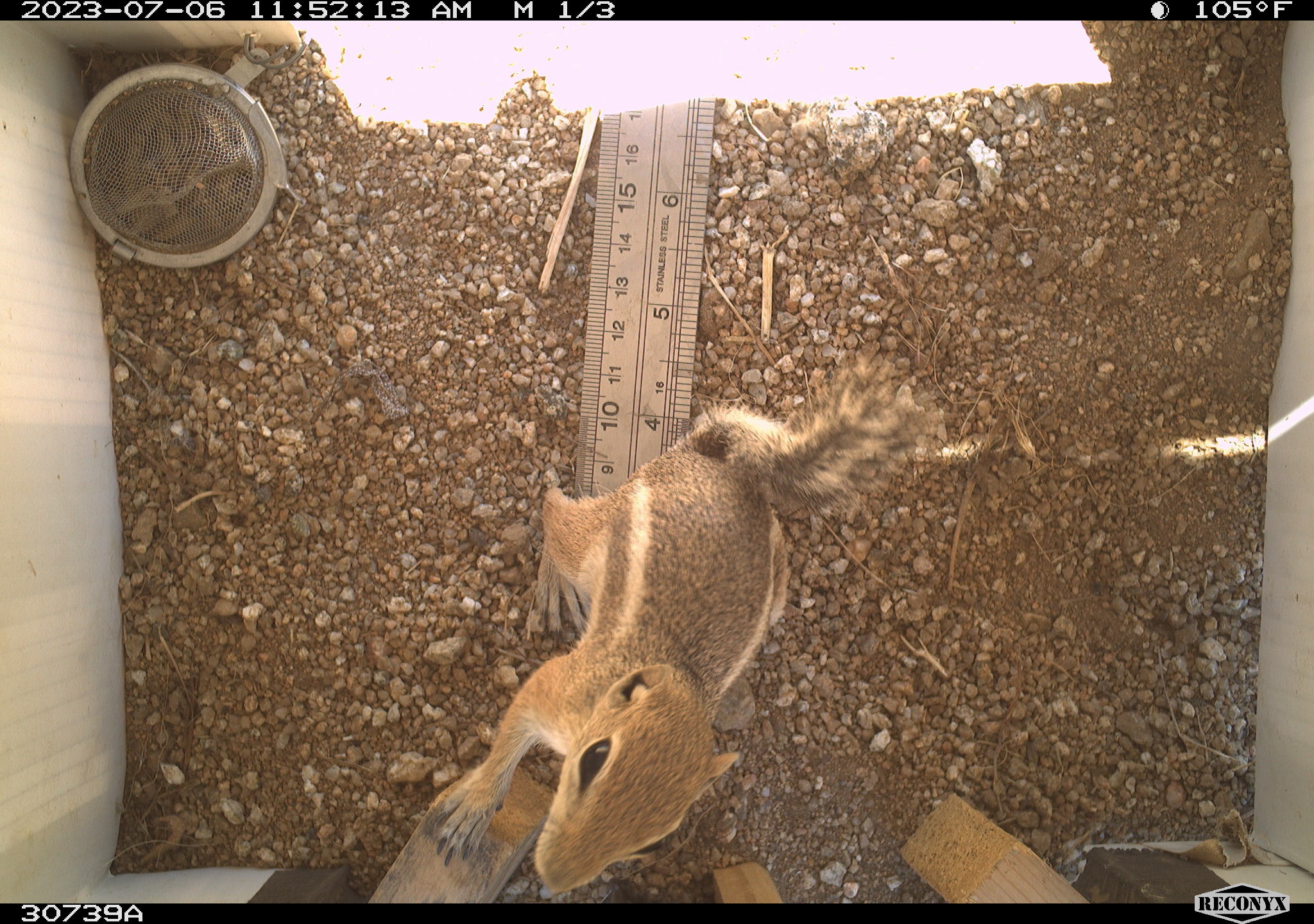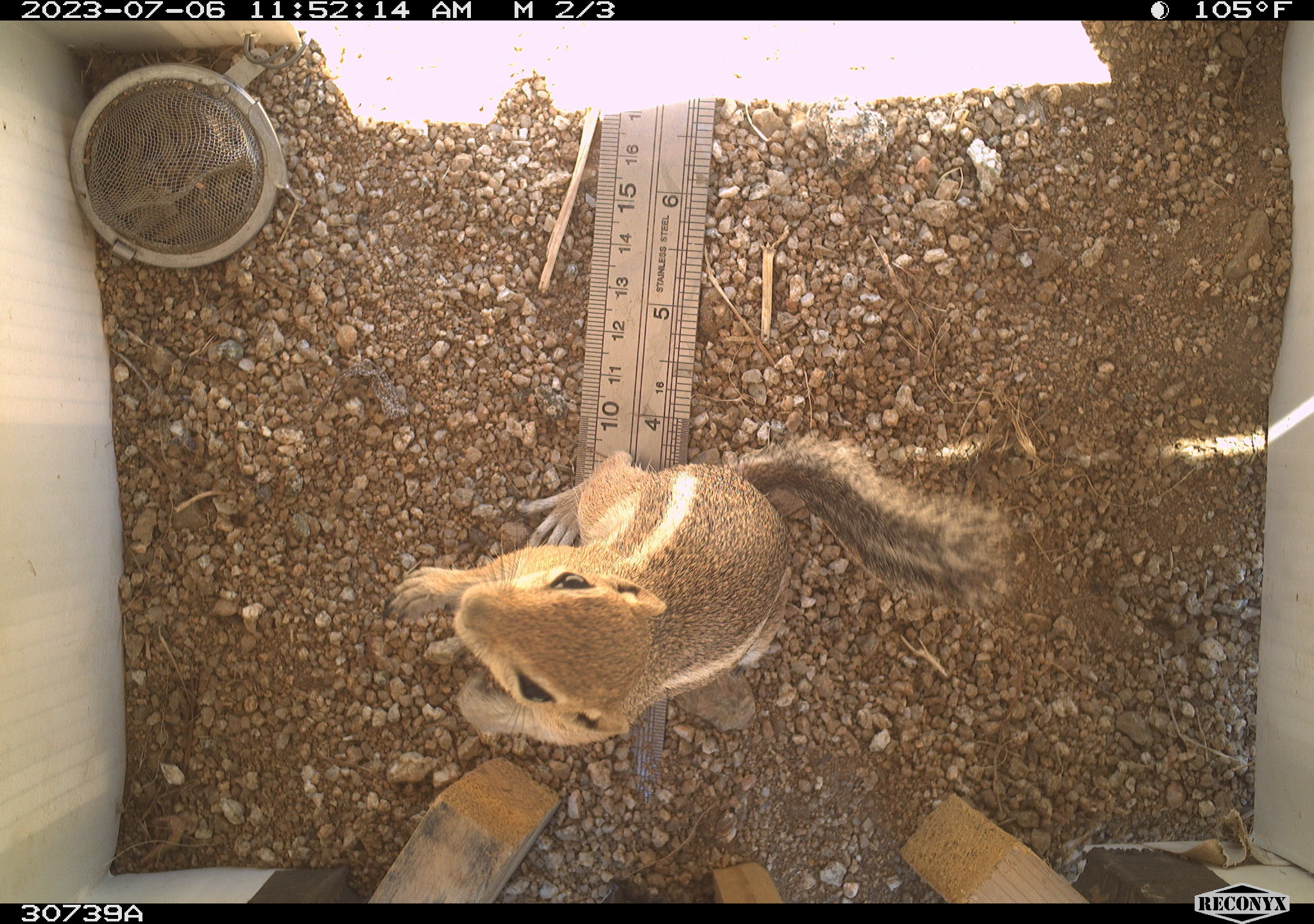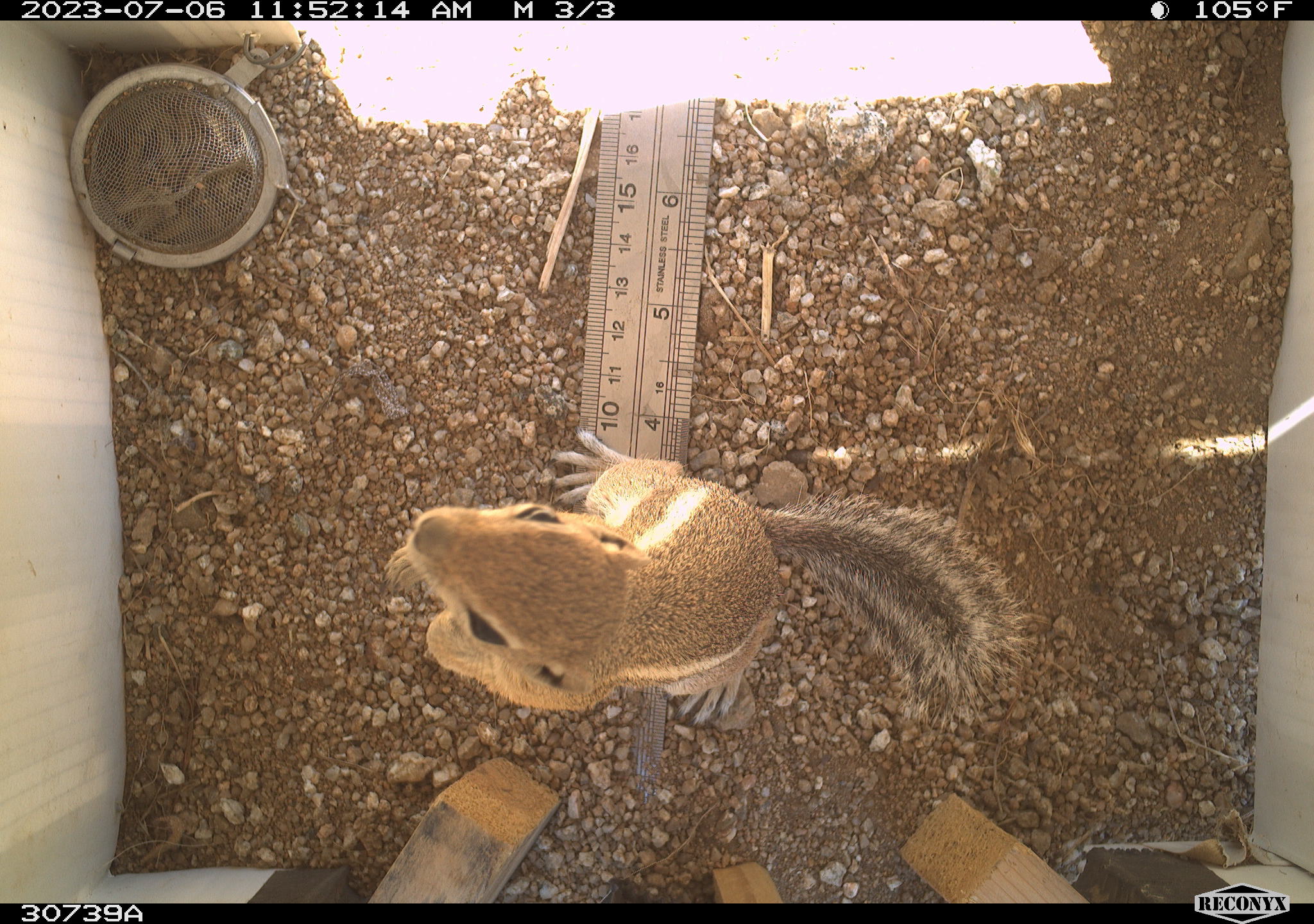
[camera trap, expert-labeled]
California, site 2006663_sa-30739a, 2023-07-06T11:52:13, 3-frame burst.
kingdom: Animalia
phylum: Chordata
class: Mammalia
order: Rodentia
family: Sciuridae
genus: Ammospermophilus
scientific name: Ammospermophilus leucurus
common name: white-tailed antelope squirrel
White-tailed antelope squirrel (Ammospermophilus leucurus).